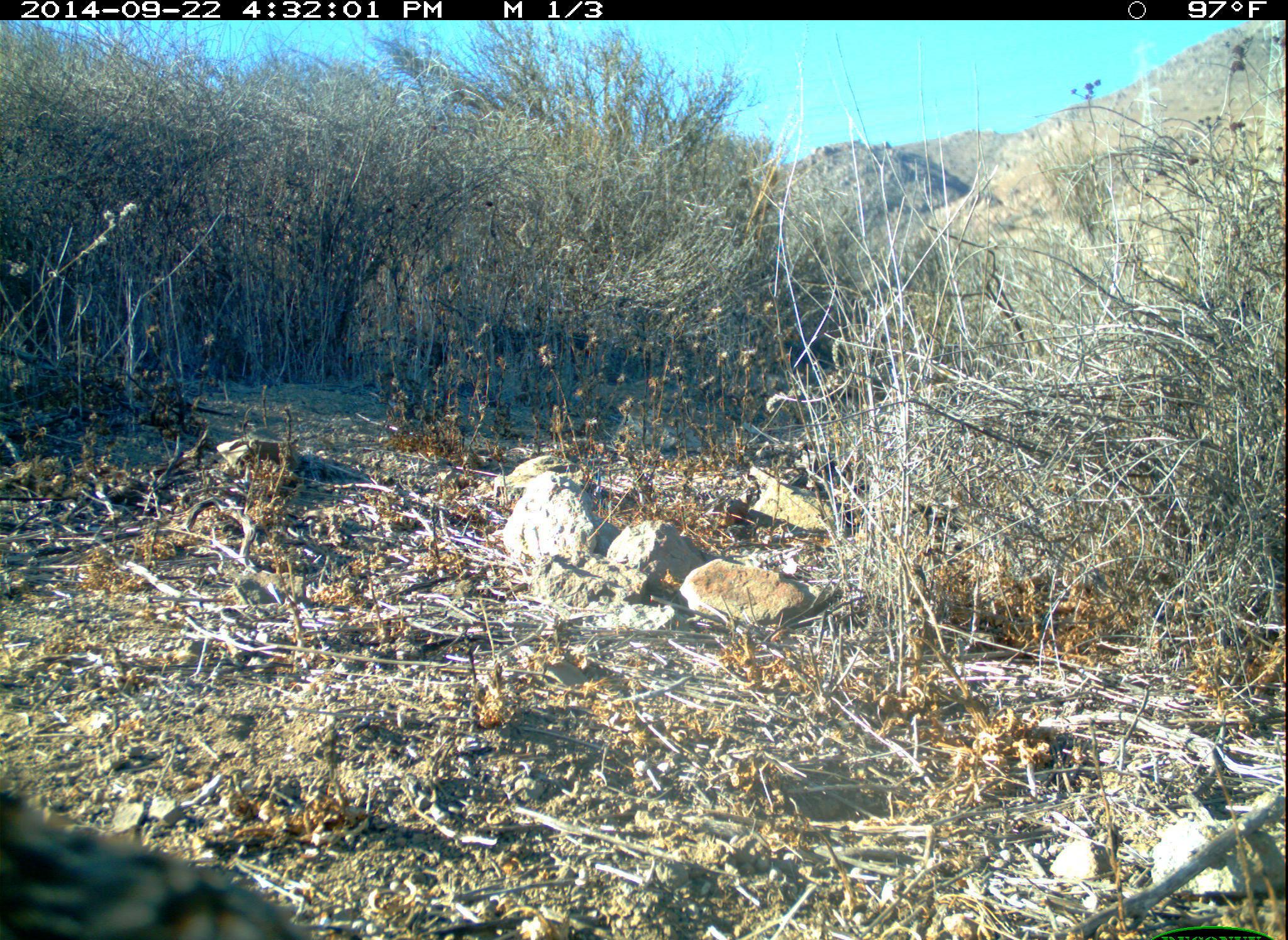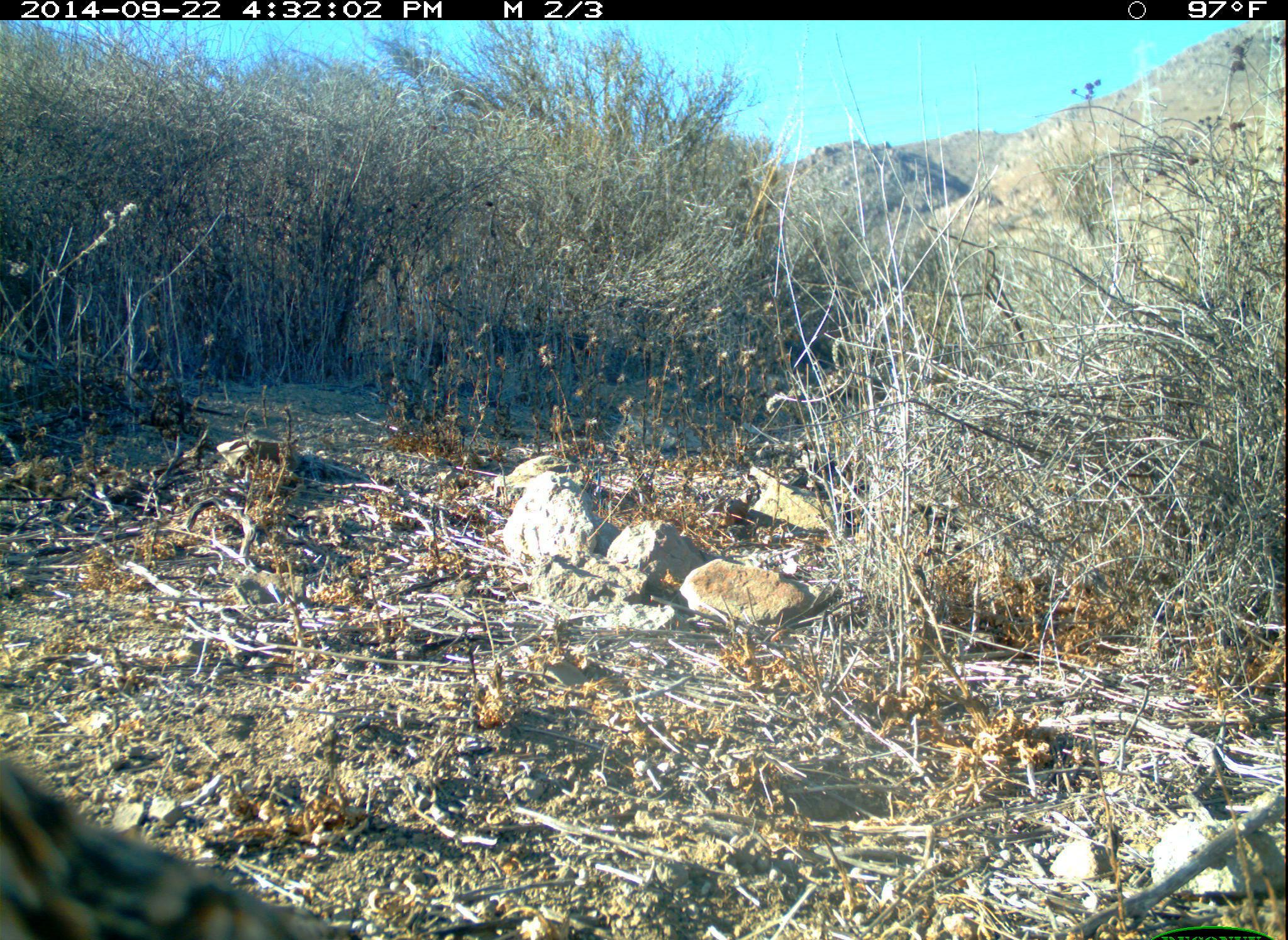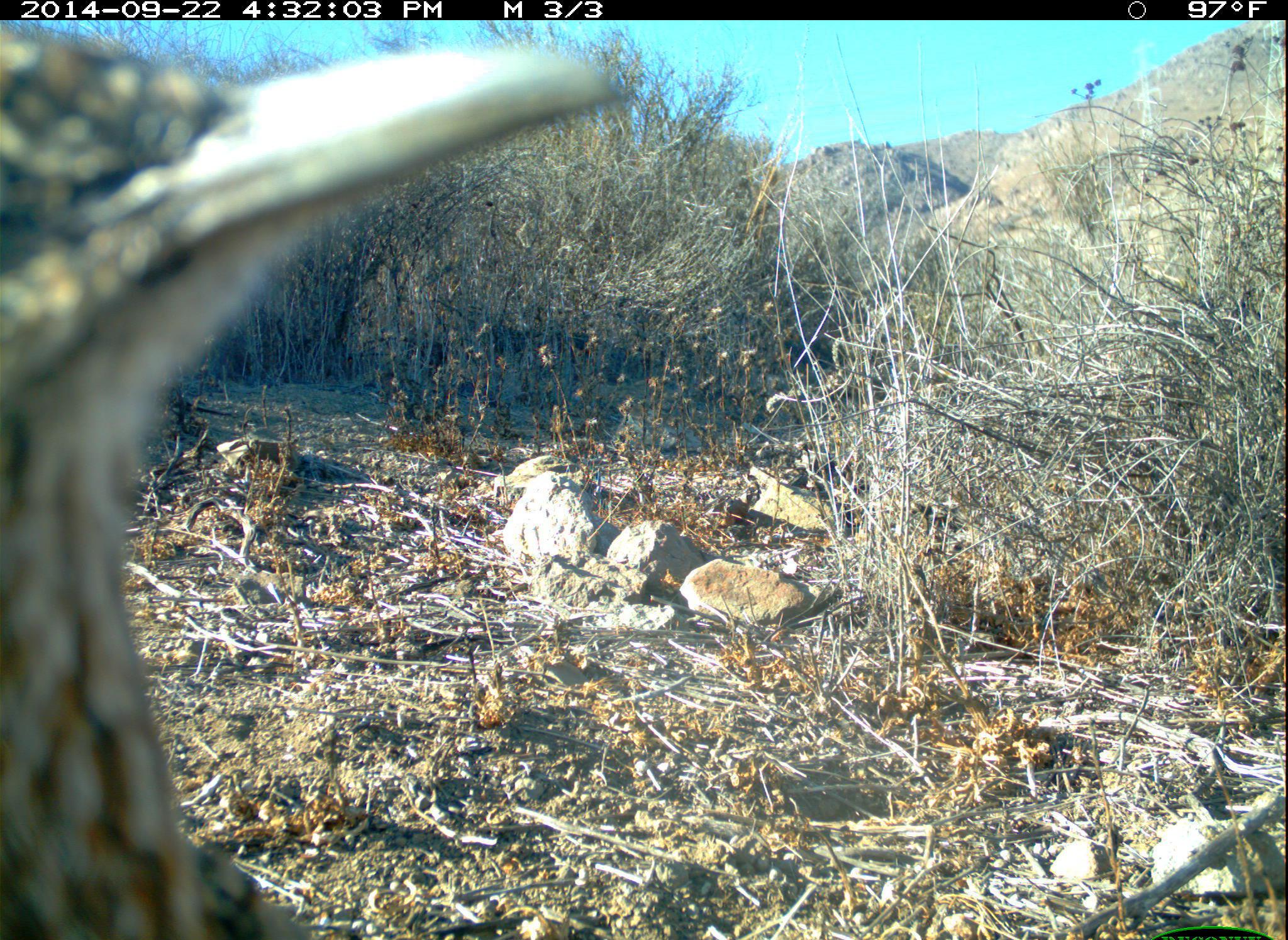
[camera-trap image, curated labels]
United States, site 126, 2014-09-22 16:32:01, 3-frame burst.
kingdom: Animalia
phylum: Chordata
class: Aves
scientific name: Aves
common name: bird